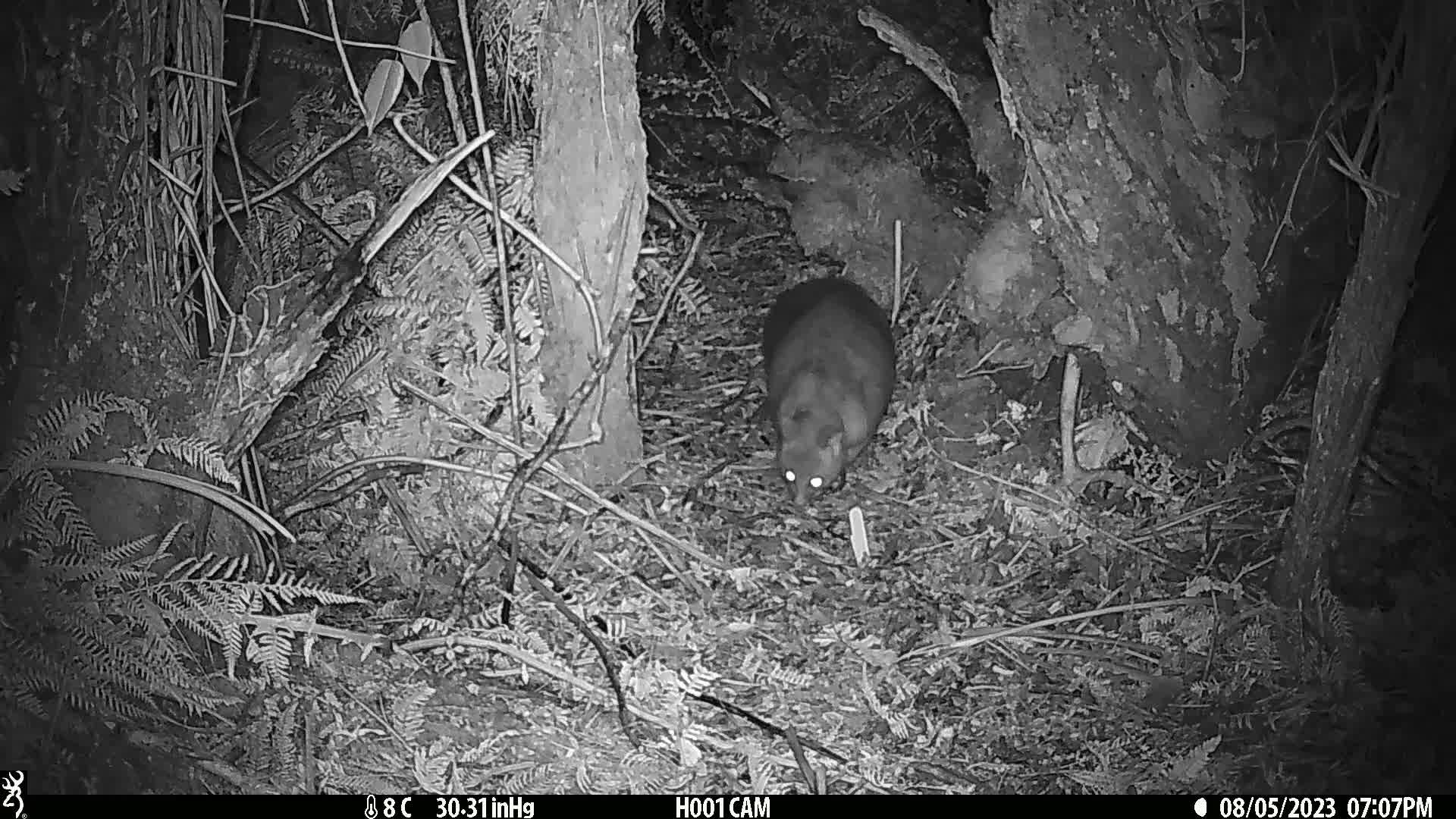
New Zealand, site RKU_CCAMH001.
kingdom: Animalia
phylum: Chordata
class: Mammalia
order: Diprotodontia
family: Phalangeridae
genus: Trichosurus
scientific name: Trichosurus vulpecula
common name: common brushtail possum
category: possum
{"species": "possum (common brushtail possum) (Trichosurus vulpecula)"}